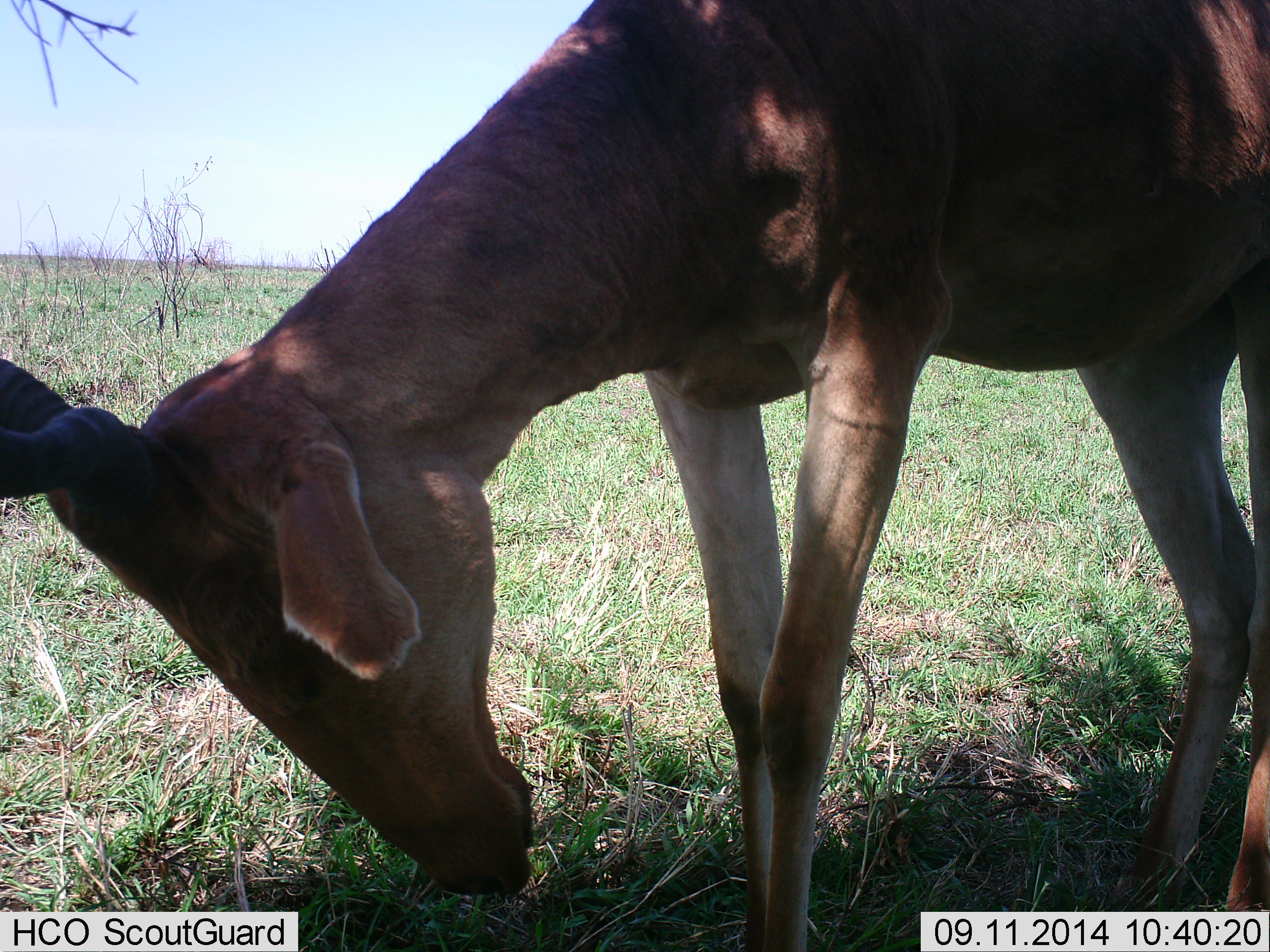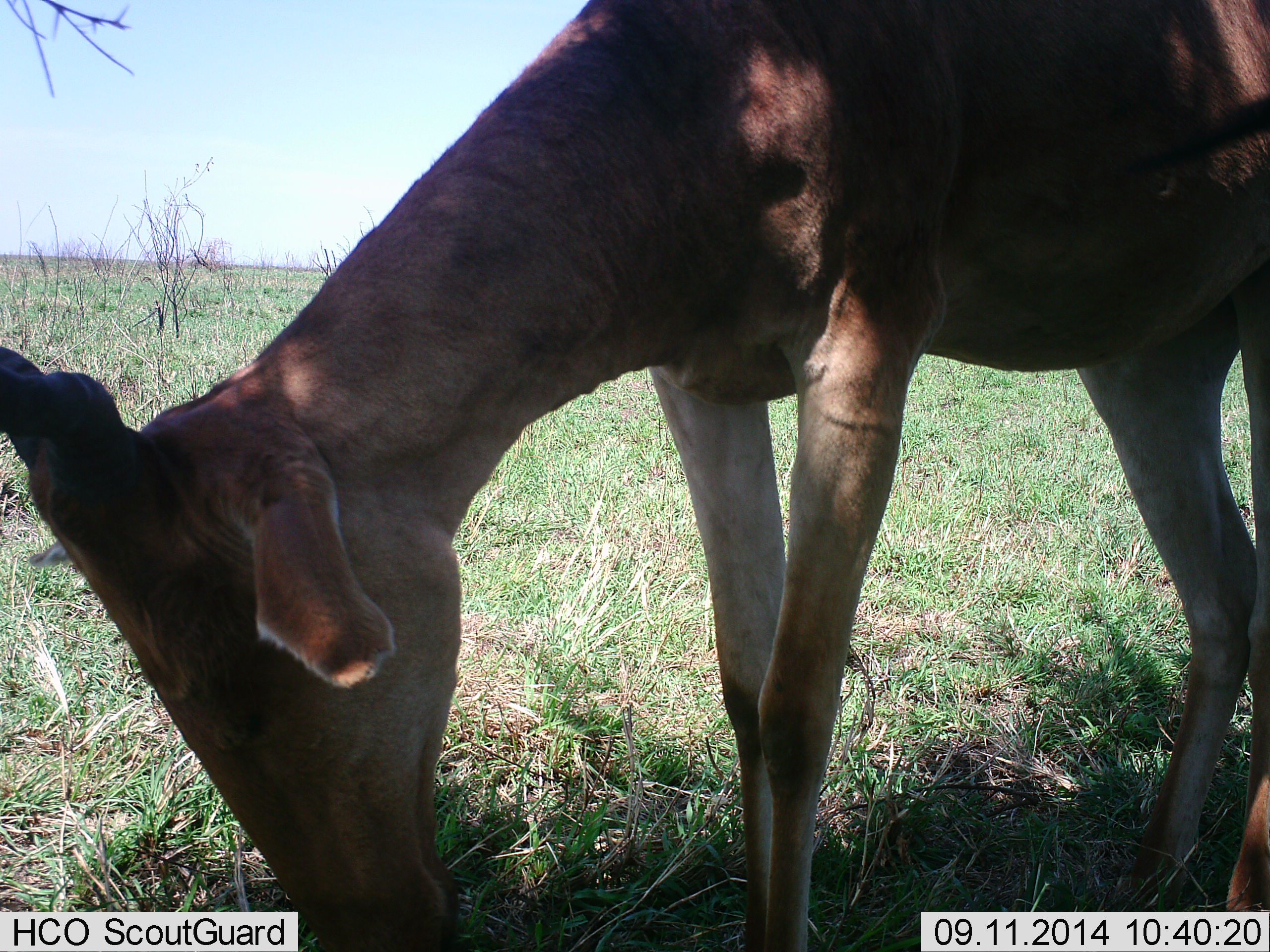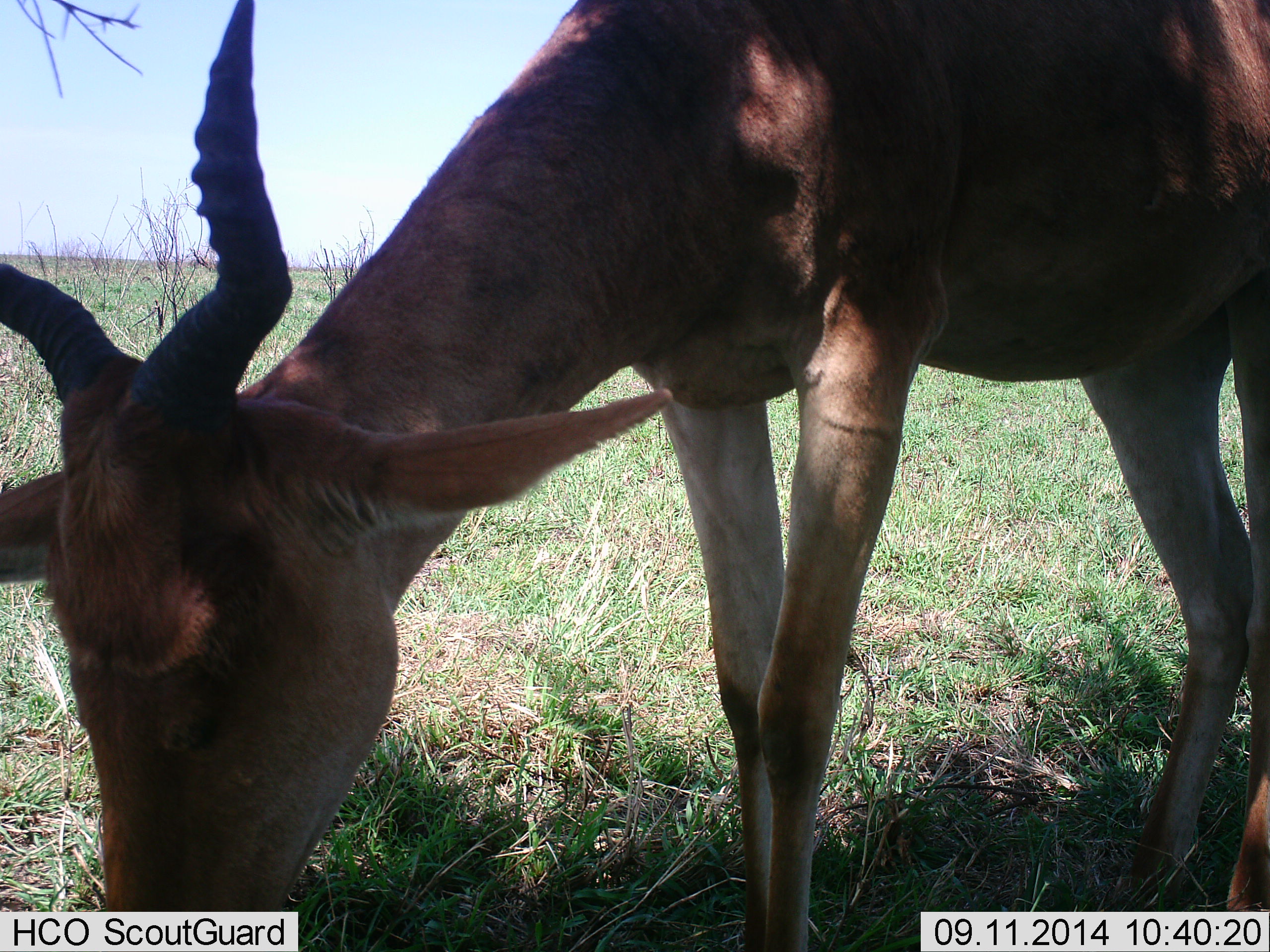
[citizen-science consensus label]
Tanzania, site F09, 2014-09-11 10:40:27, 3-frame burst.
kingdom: Animalia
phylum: Chordata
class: Mammalia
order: Artiodactyla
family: Bovidae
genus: Alcelaphus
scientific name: Alcelaphus buselaphus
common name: hartebeest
Hartebeest (Alcelaphus buselaphus), count 1. Behavior (volunteer vote fractions): standing 30%, resting 0%, moving 0%, interacting 0%. Young present (vote fraction): 0%. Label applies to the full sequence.